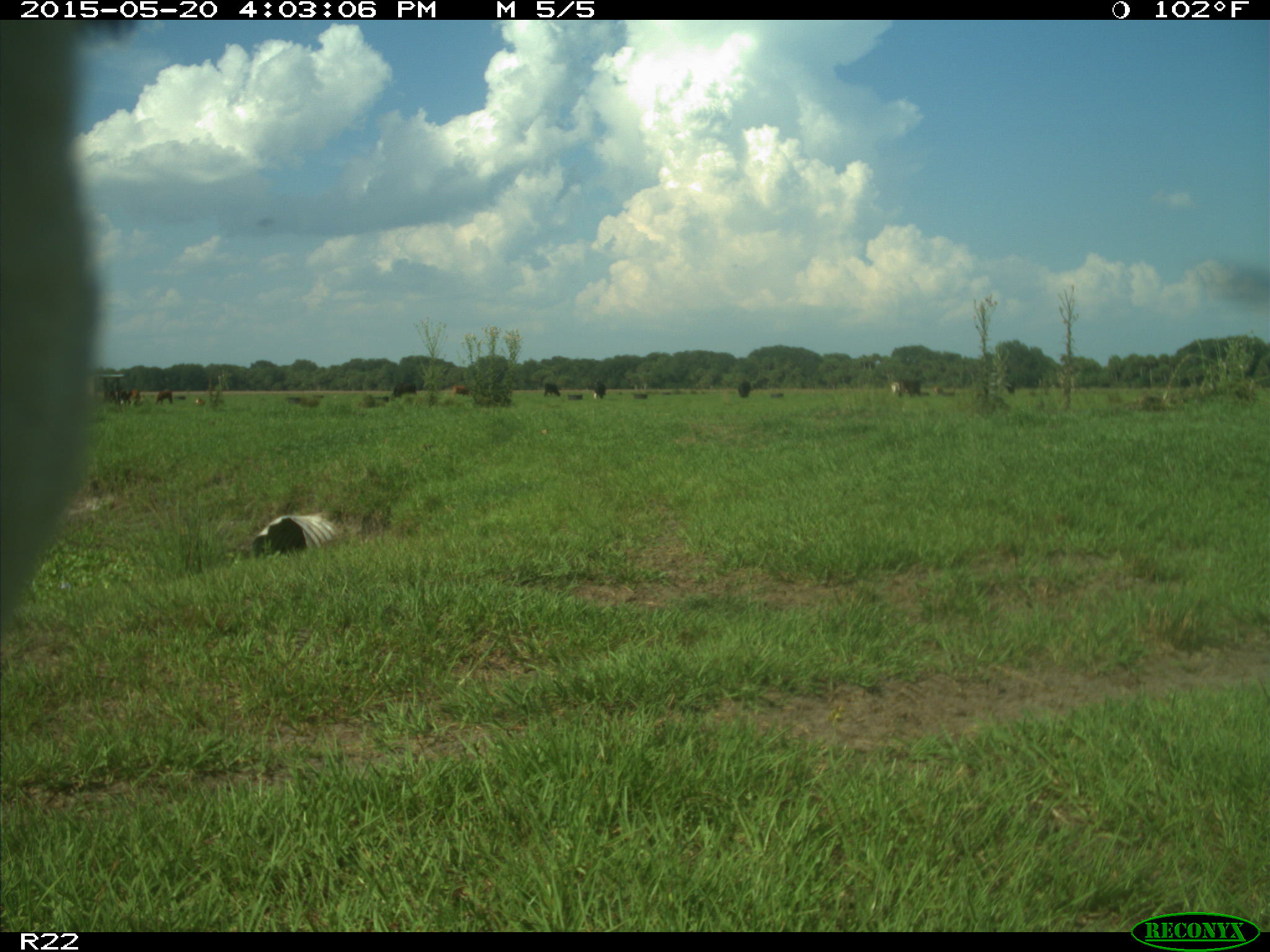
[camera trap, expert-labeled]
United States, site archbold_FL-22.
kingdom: Animalia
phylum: Chordata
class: Mammalia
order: Artiodactyla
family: Bovidae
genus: Bos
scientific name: Bos taurus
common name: domestic cow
Bos taurus (domestic cow).